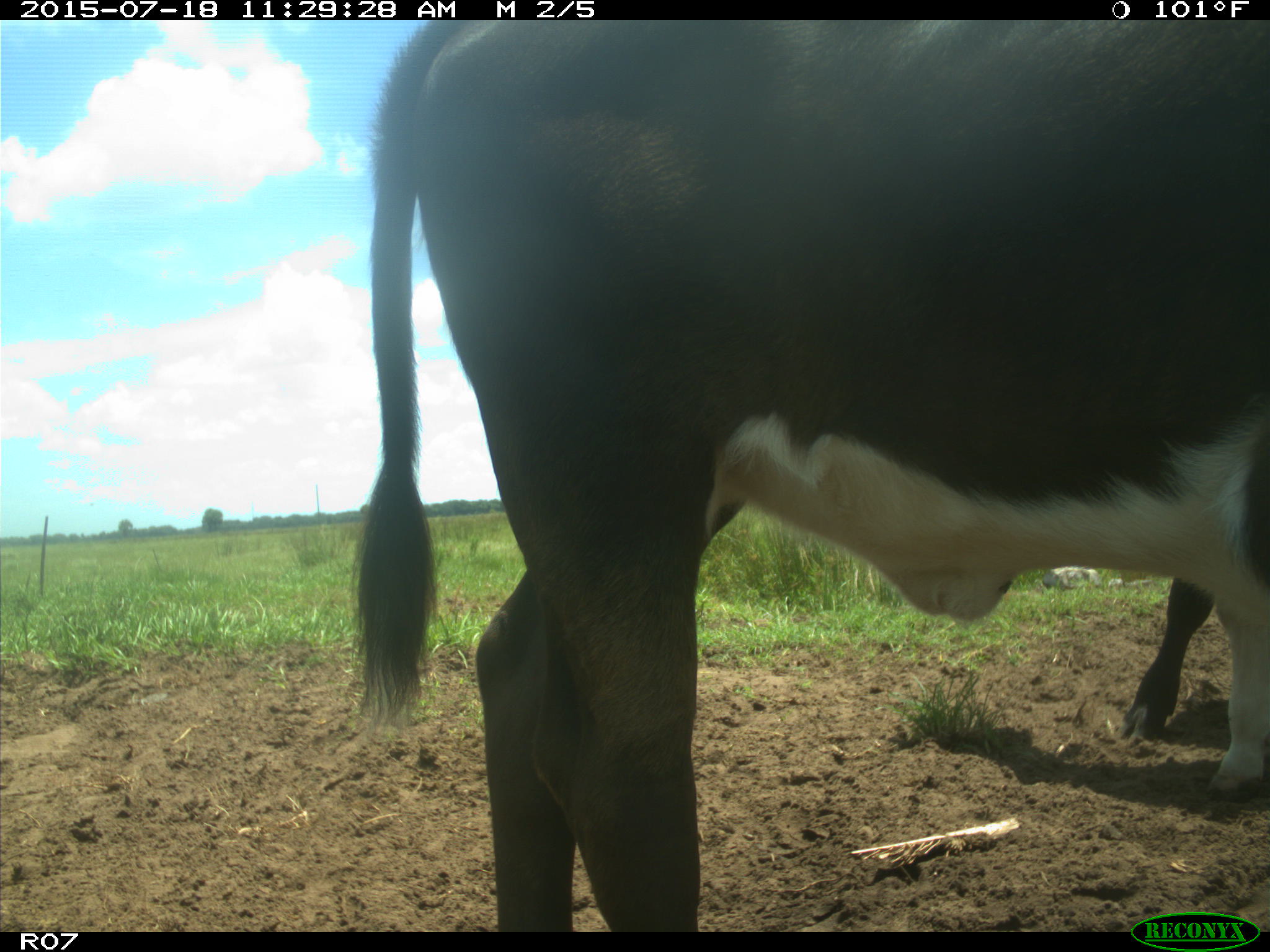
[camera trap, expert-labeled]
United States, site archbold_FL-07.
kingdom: Animalia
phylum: Chordata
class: Mammalia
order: Artiodactyla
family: Bovidae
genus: Bos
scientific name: Bos taurus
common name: domestic cow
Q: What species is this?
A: Bos taurus (domestic cow).